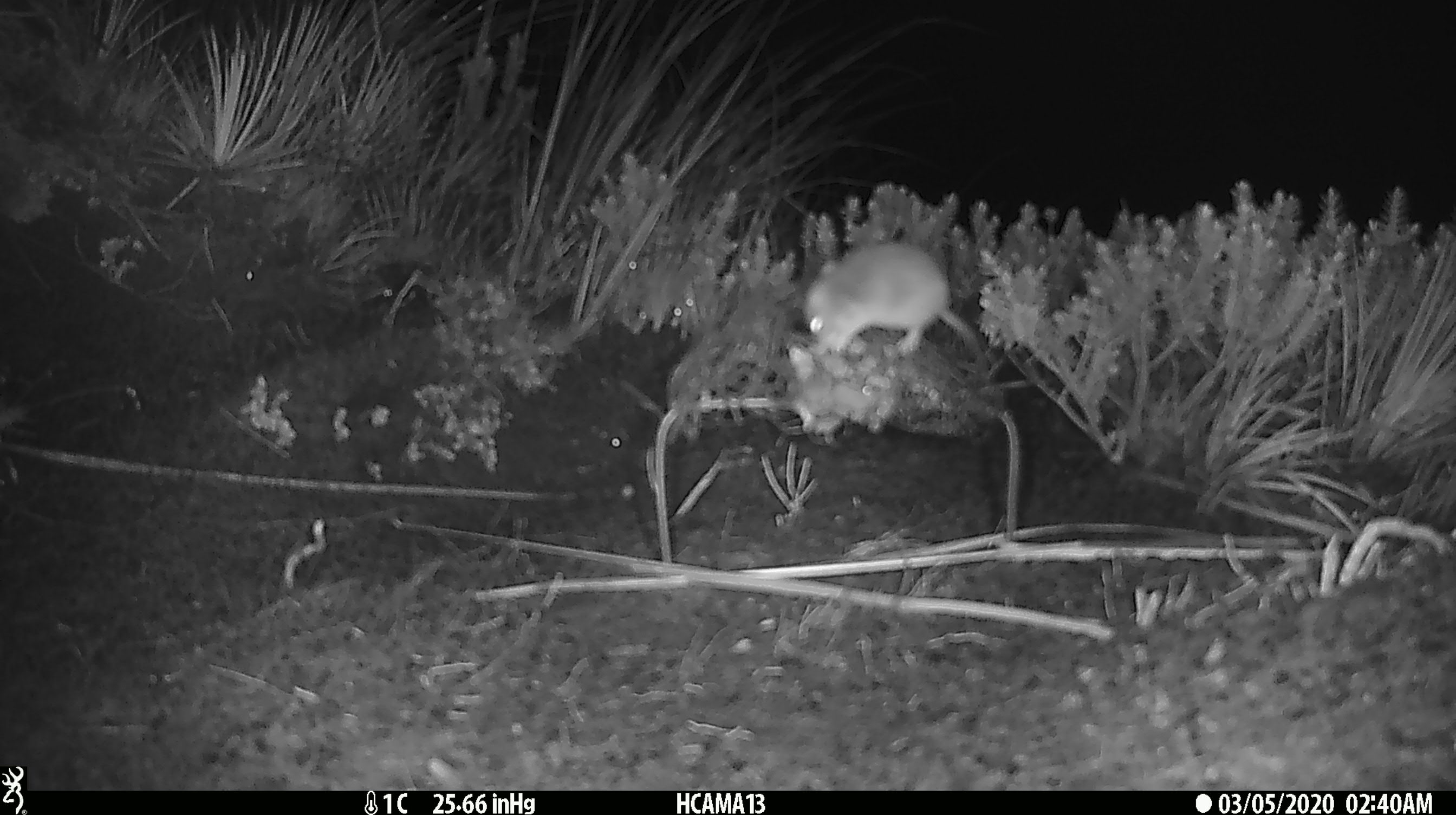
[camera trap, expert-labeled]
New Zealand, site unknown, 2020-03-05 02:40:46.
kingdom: Animalia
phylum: Chordata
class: Mammalia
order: Rodentia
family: Muridae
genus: Mus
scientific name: Mus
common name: mouse